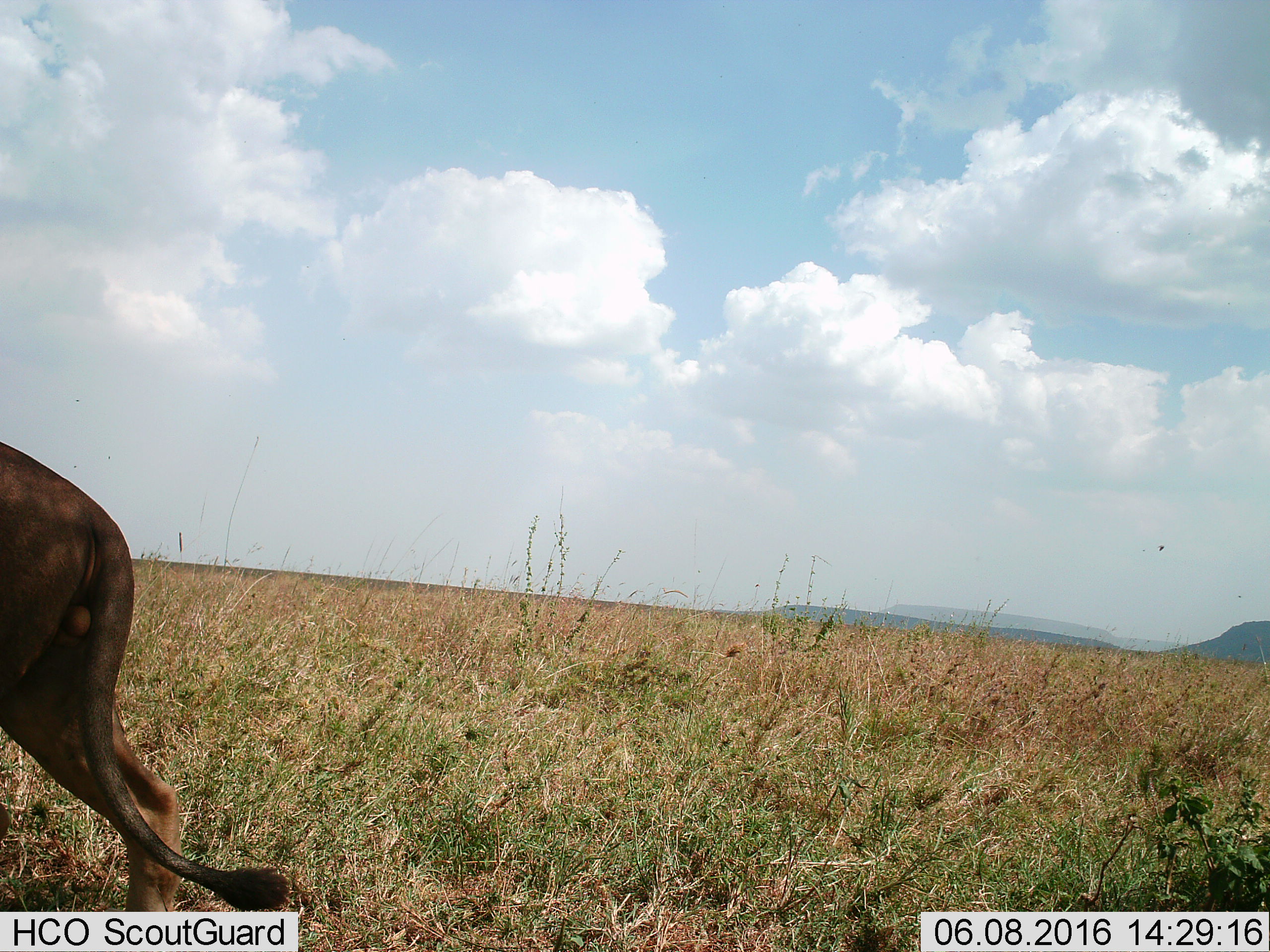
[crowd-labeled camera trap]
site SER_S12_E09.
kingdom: Animalia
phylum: Chordata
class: Mammalia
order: Carnivora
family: Felidae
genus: Panthera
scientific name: Panthera leo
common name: lion male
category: lionmale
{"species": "lionmale (lion male) (Panthera leo)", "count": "1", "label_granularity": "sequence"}